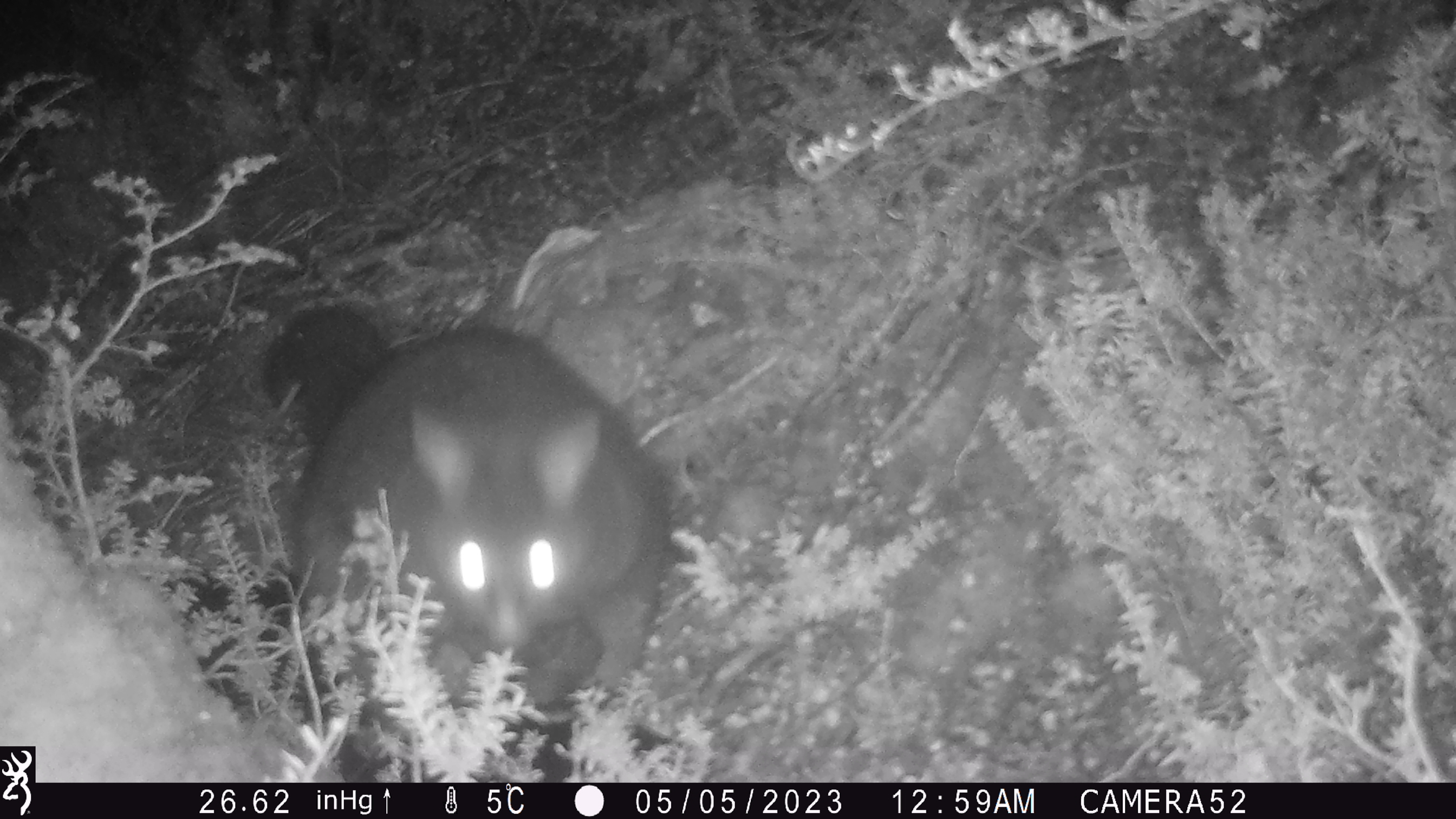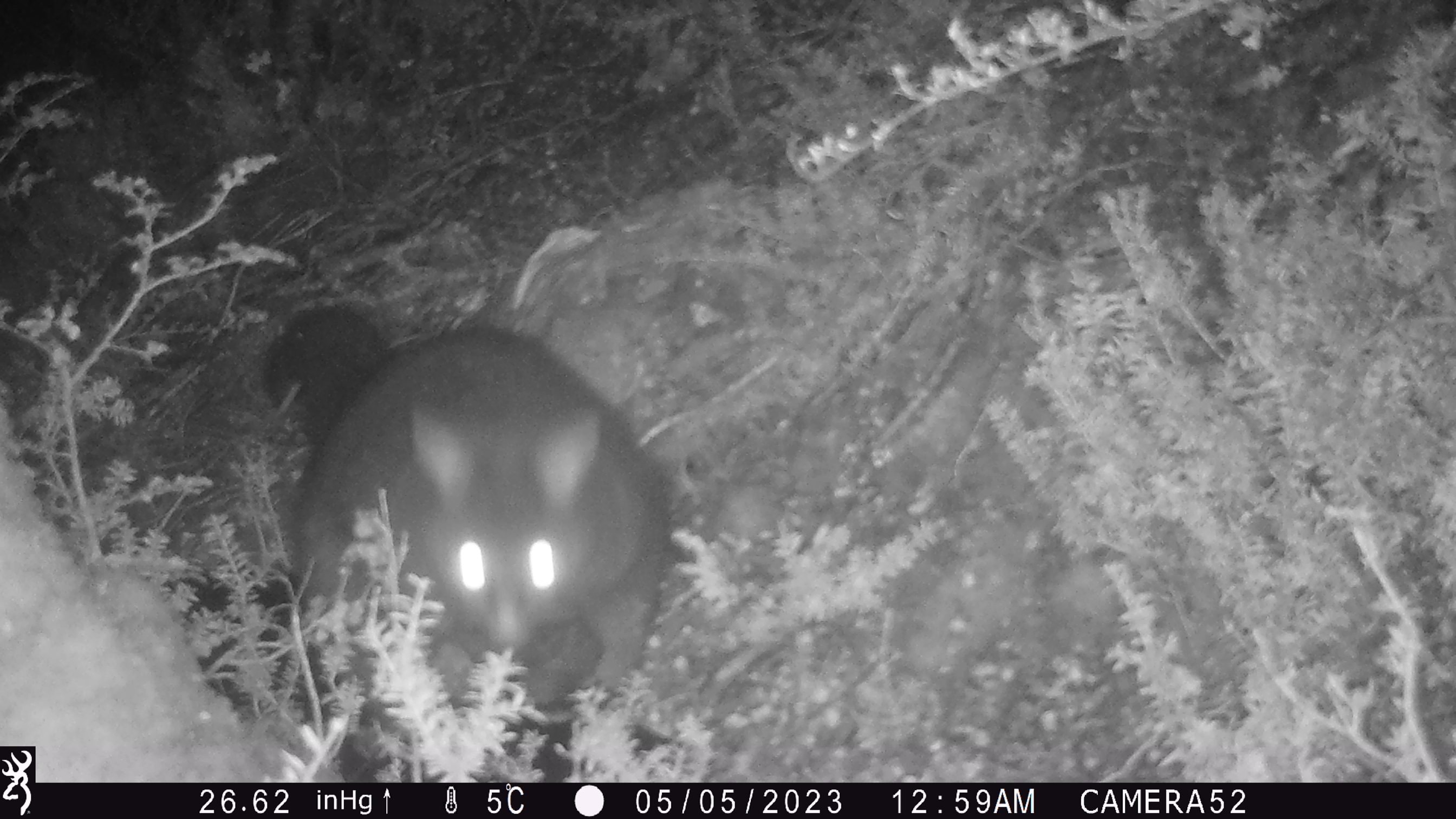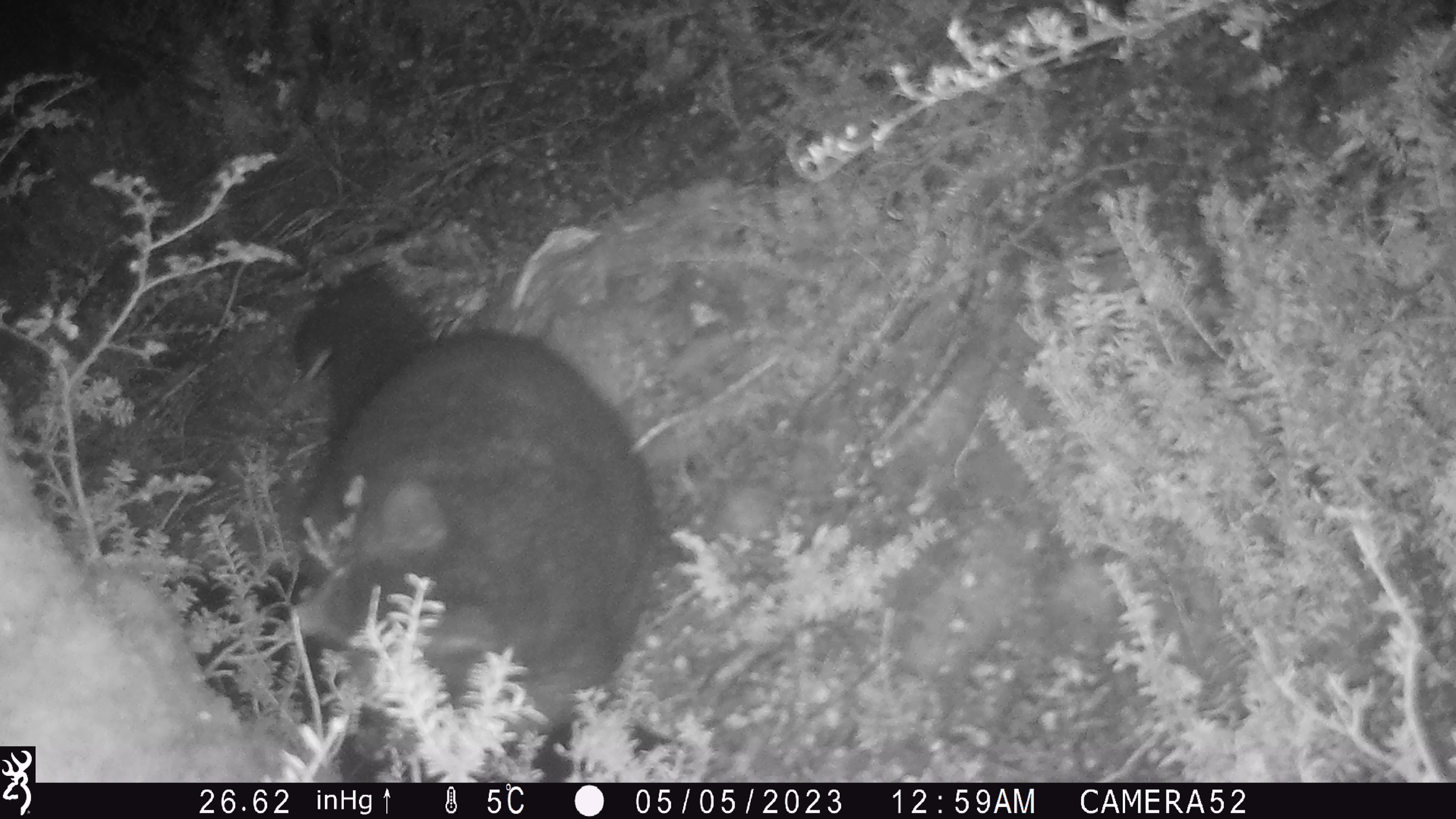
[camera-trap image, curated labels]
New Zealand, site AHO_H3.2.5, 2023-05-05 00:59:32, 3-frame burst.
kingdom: Animalia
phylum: Chordata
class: Mammalia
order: Diprotodontia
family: Phalangeridae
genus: Trichosurus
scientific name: Trichosurus vulpecula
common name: common brushtail possum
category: possum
Possum (common brushtail possum) (Trichosurus vulpecula).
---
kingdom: Animalia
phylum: Chordata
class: Mammalia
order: Carnivora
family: Mustelidae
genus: Mustela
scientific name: Mustela erminea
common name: stoat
Stoat (Mustela erminea).